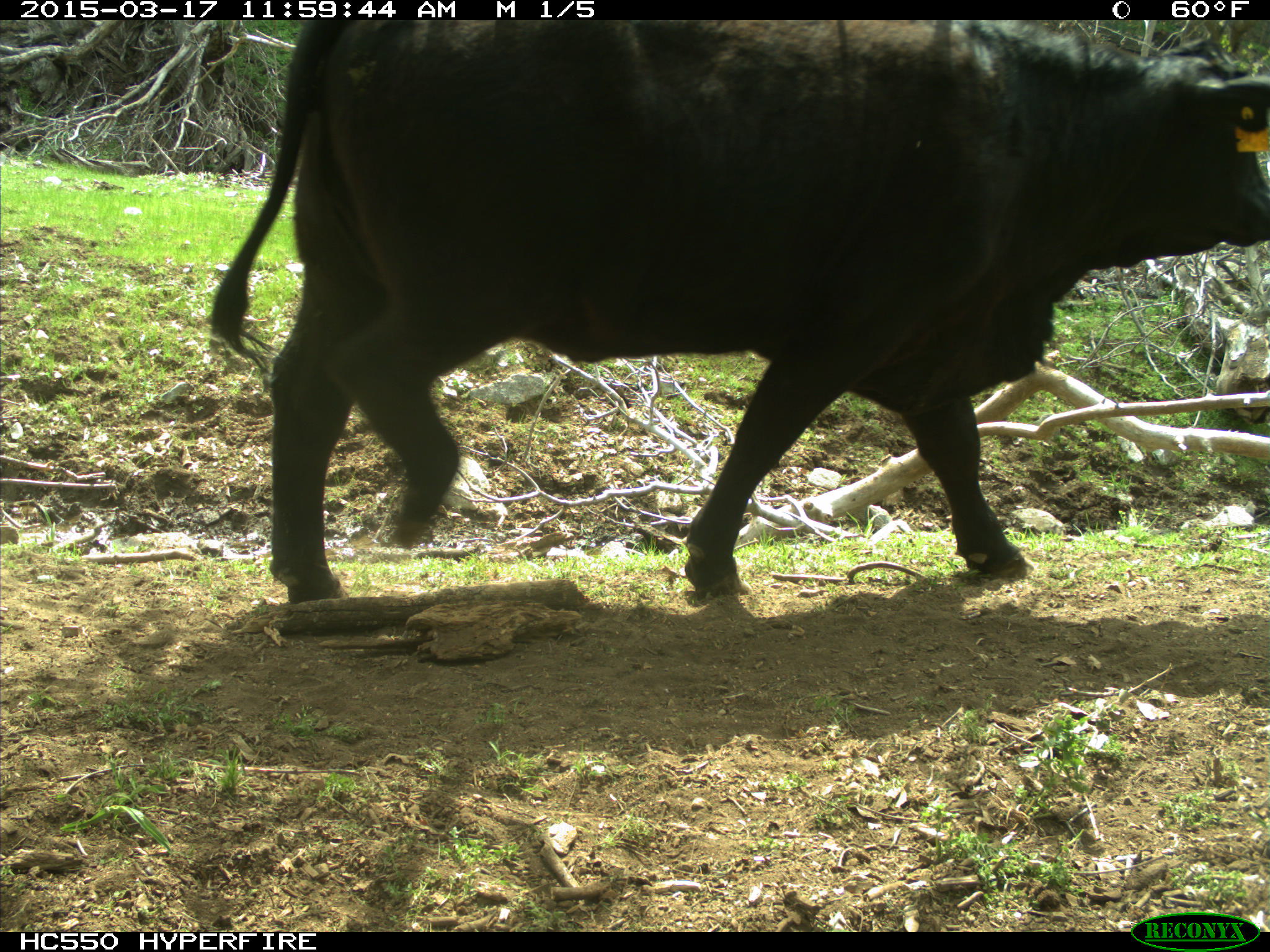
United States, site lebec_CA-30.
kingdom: Animalia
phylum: Chordata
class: Mammalia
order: Artiodactyla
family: Bovidae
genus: Bos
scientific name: Bos taurus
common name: domestic cow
Bos taurus (domestic cow).